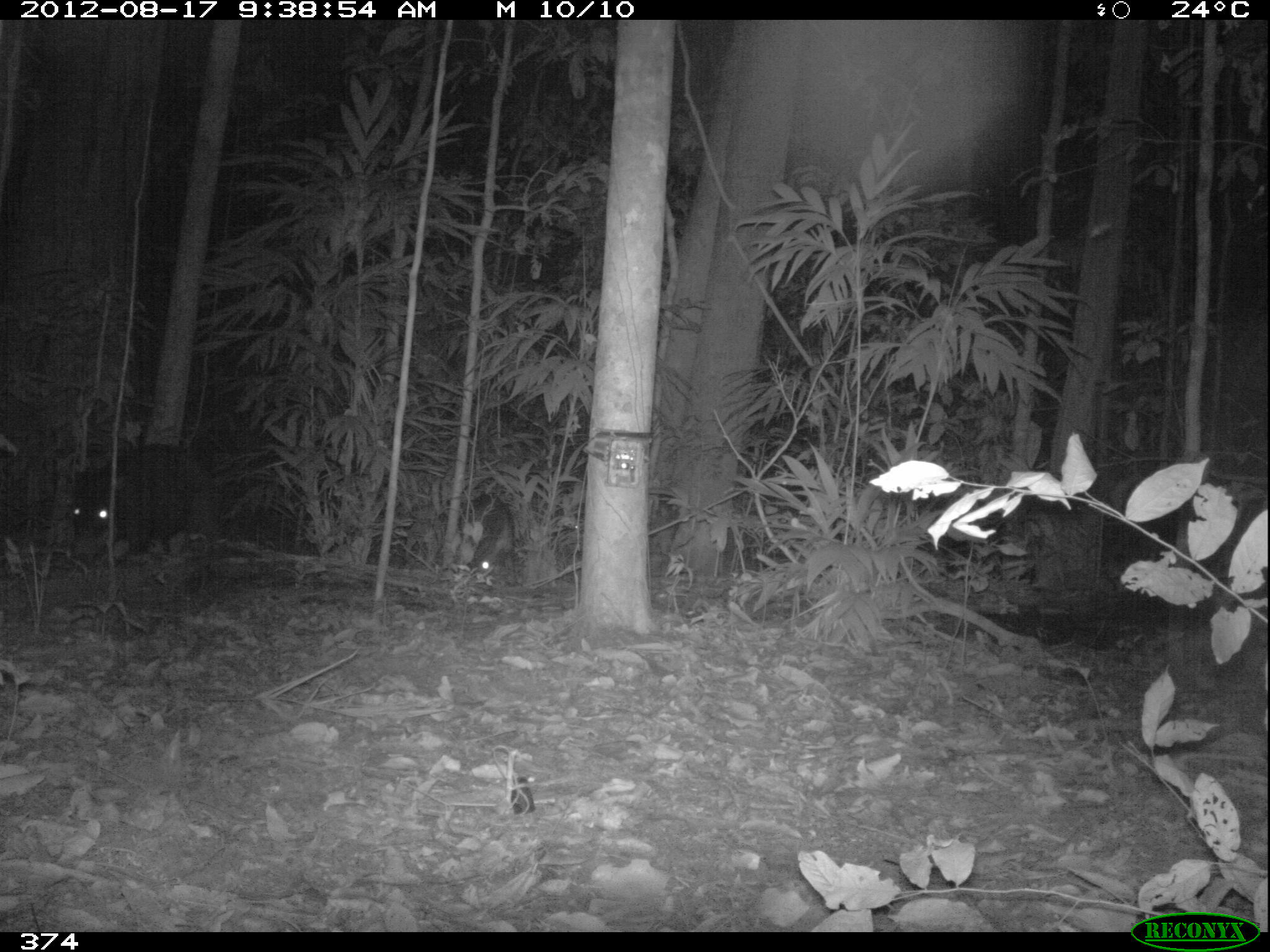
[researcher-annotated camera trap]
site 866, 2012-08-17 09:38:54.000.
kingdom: Animalia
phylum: Chordata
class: Mammalia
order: Artiodactyla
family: Tayassuidae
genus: Tayassu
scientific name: Tayassu pecari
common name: white-lipped peccary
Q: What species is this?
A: Tayassu pecari (white-lipped peccary).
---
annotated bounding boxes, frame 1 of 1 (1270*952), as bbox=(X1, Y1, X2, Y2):
tayassu pecari: bbox=(70, 449, 218, 550); bbox=(569, 489, 682, 570); bbox=(443, 494, 512, 579)